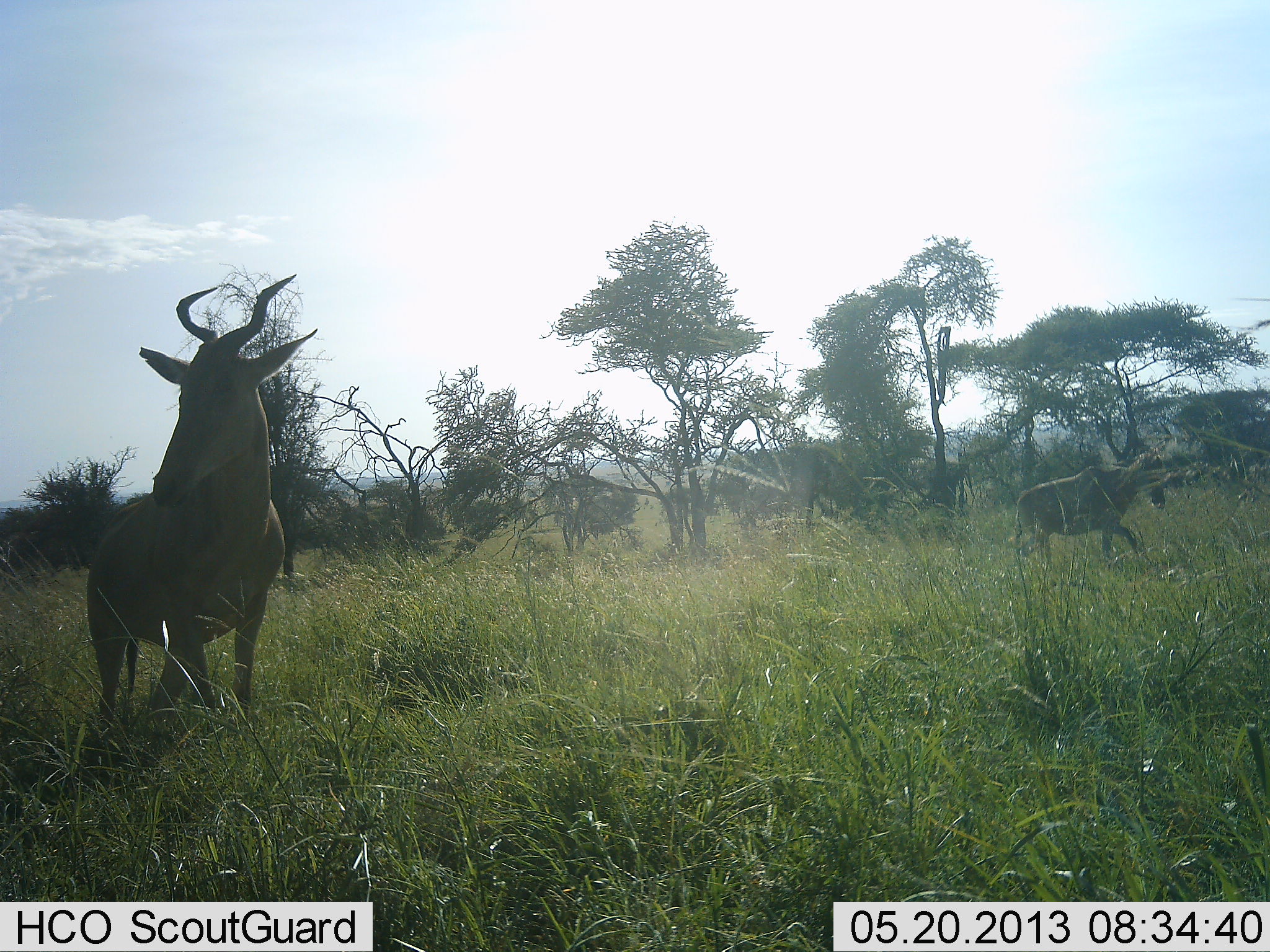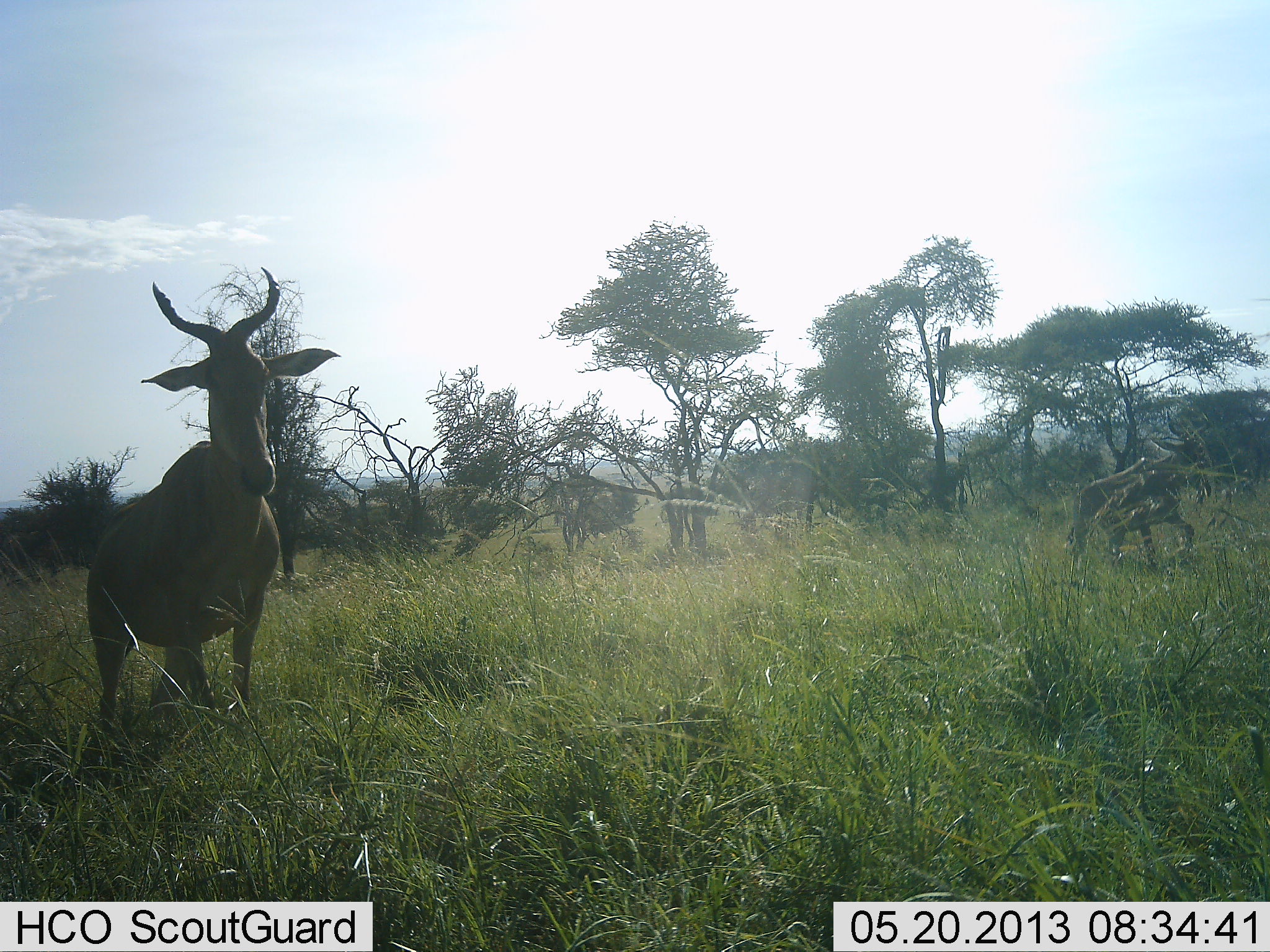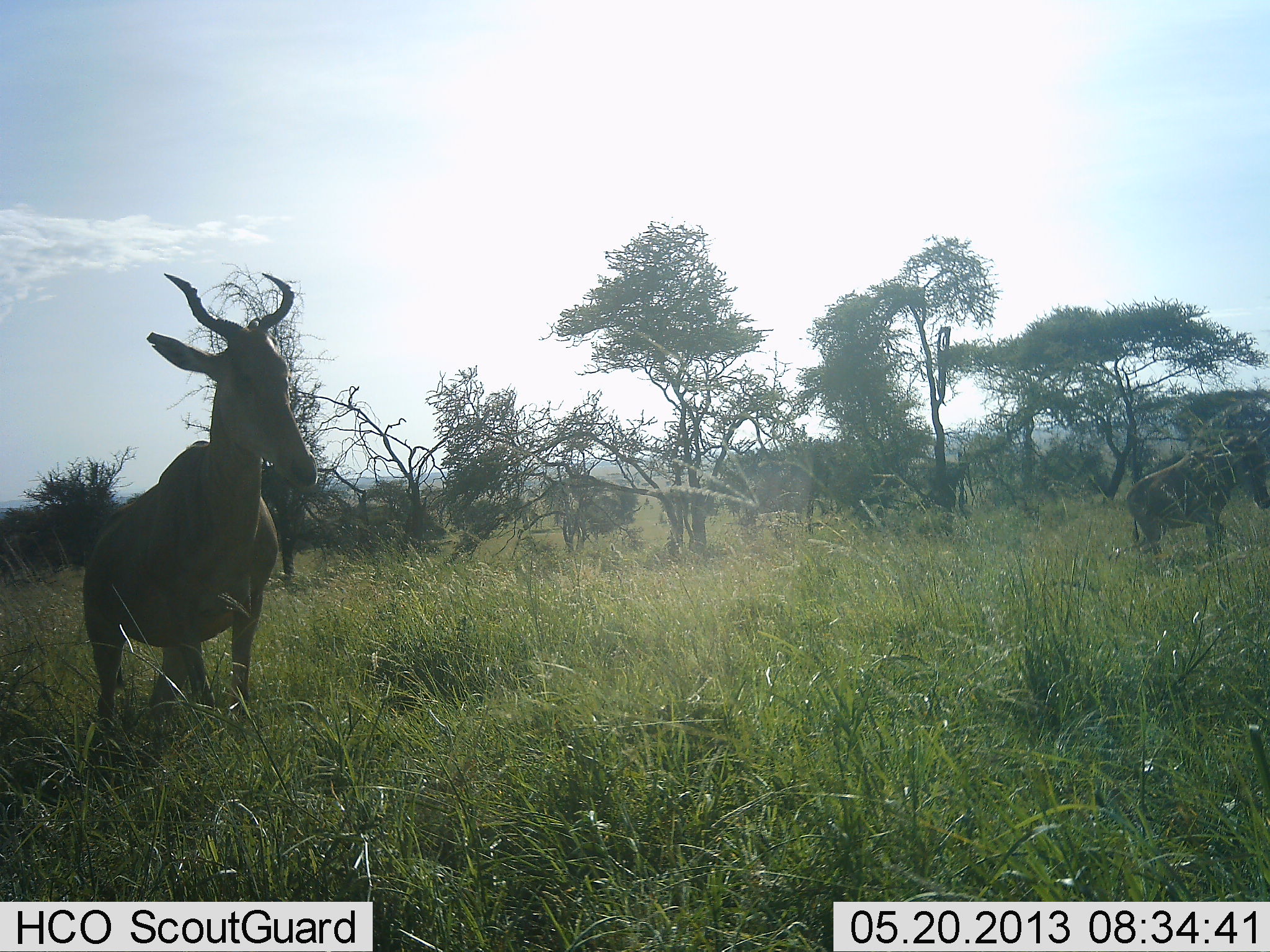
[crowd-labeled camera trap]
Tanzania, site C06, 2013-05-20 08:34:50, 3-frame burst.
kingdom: Animalia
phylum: Chordata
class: Mammalia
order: Artiodactyla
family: Bovidae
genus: Alcelaphus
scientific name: Alcelaphus buselaphus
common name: hartebeest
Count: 2.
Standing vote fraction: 90%.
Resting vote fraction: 0%.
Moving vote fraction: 90%.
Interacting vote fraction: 0%.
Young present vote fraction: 0%.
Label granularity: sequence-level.